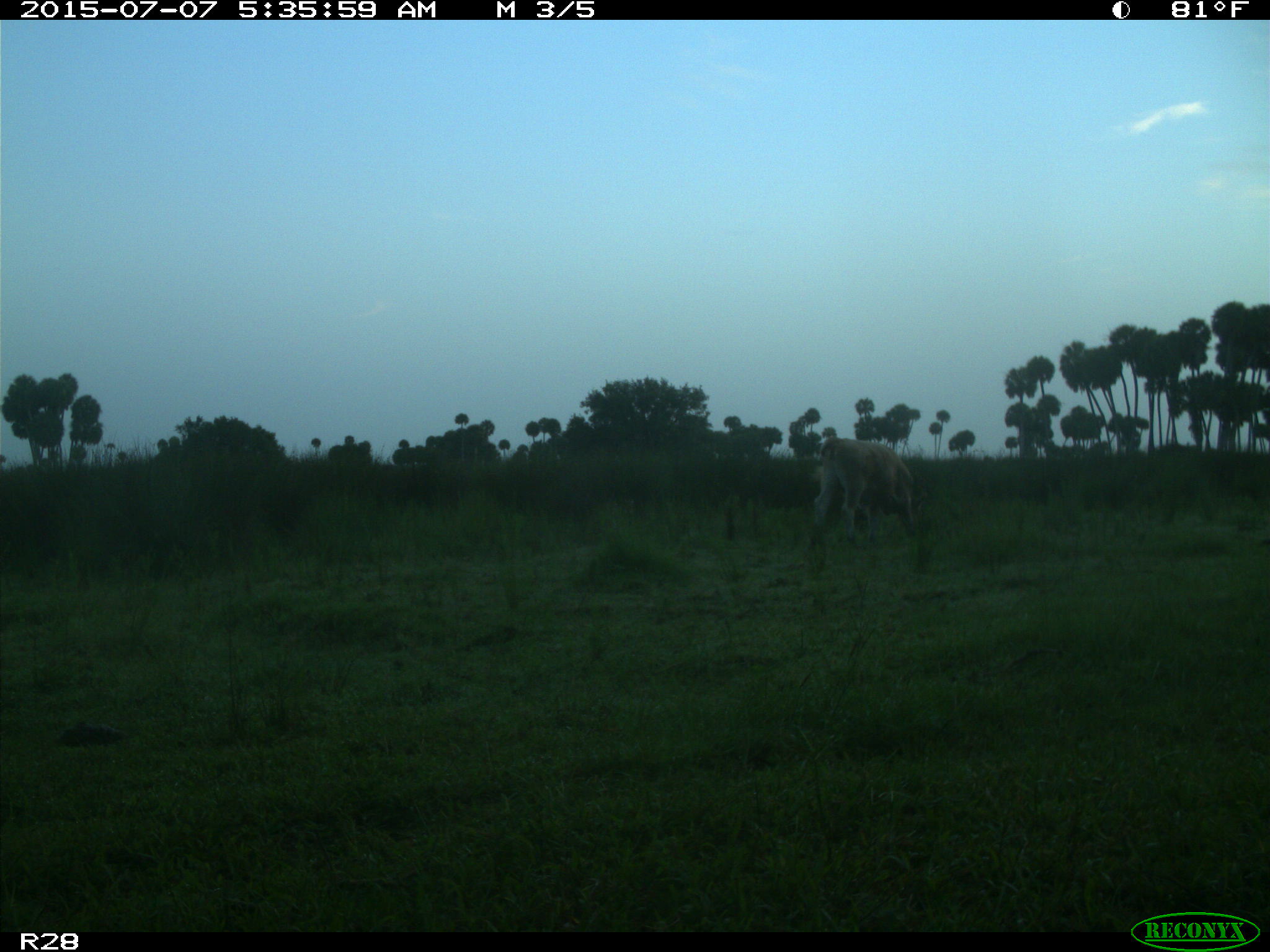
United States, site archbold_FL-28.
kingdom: Animalia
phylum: Chordata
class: Mammalia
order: Artiodactyla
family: Bovidae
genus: Bos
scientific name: Bos taurus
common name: domestic cow